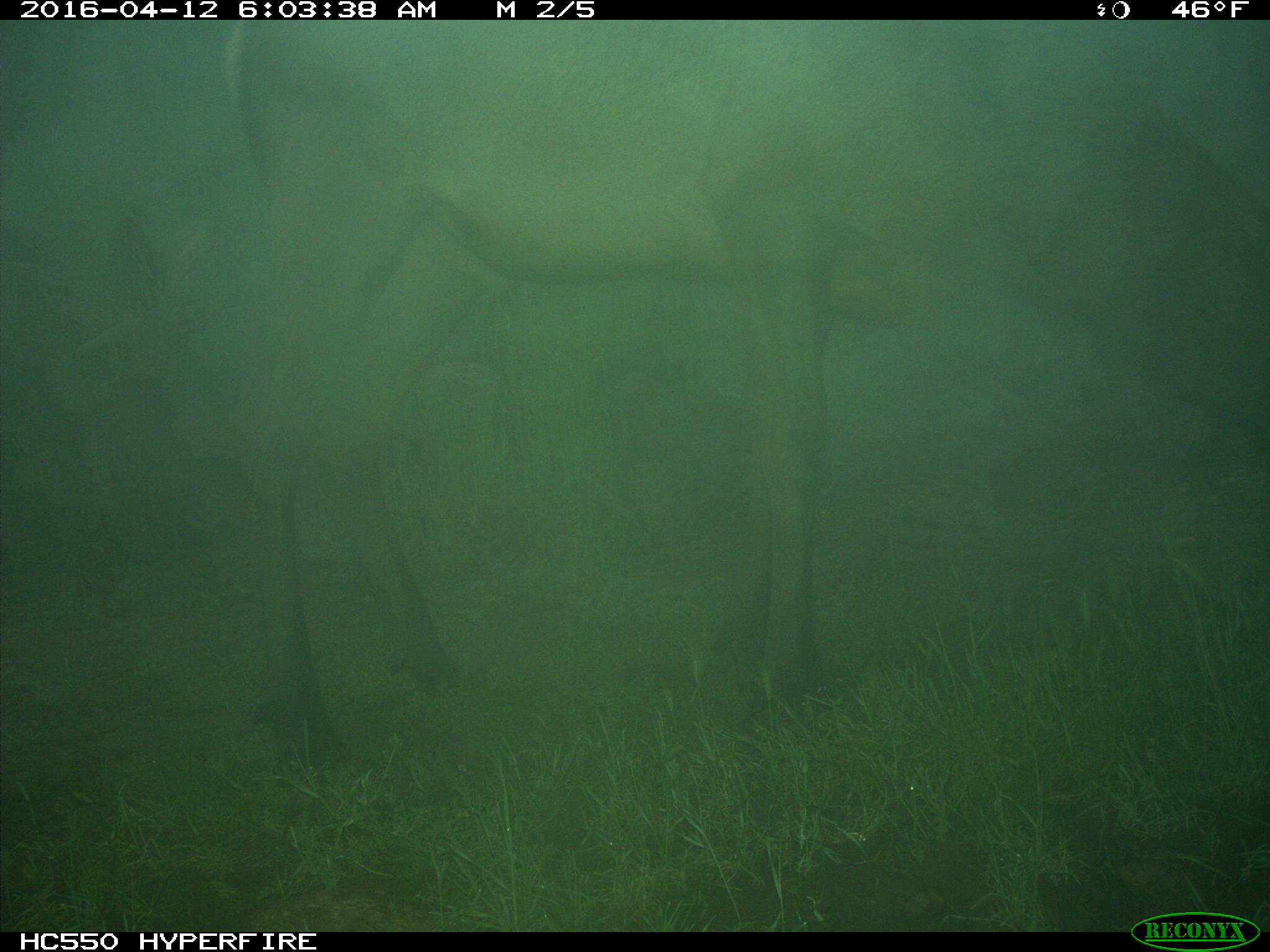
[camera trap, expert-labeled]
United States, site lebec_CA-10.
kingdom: Animalia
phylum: Chordata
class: Mammalia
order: Artiodactyla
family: Cervidae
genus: Cervus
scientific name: Cervus canadensis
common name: elk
Cervus canadensis (elk).